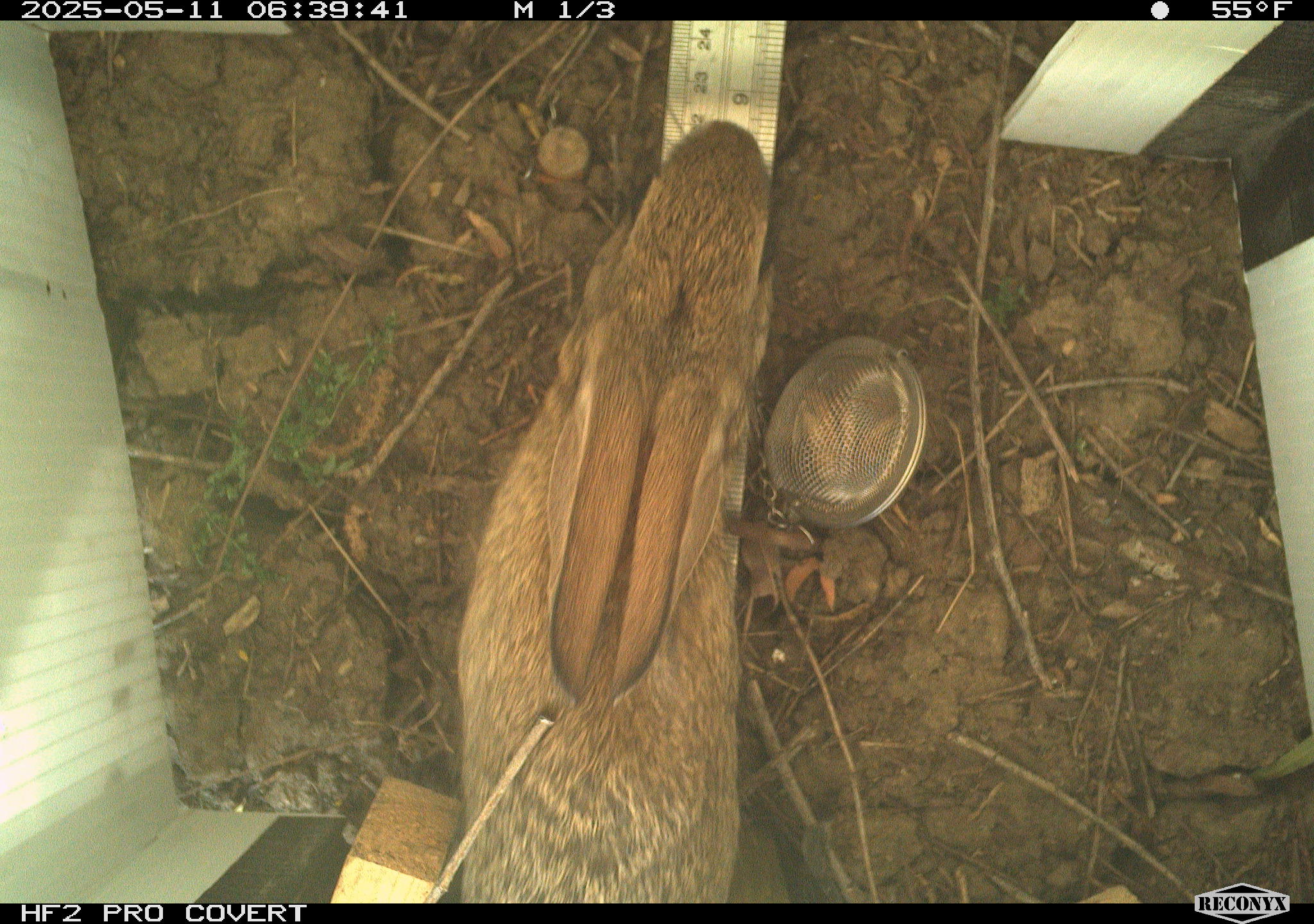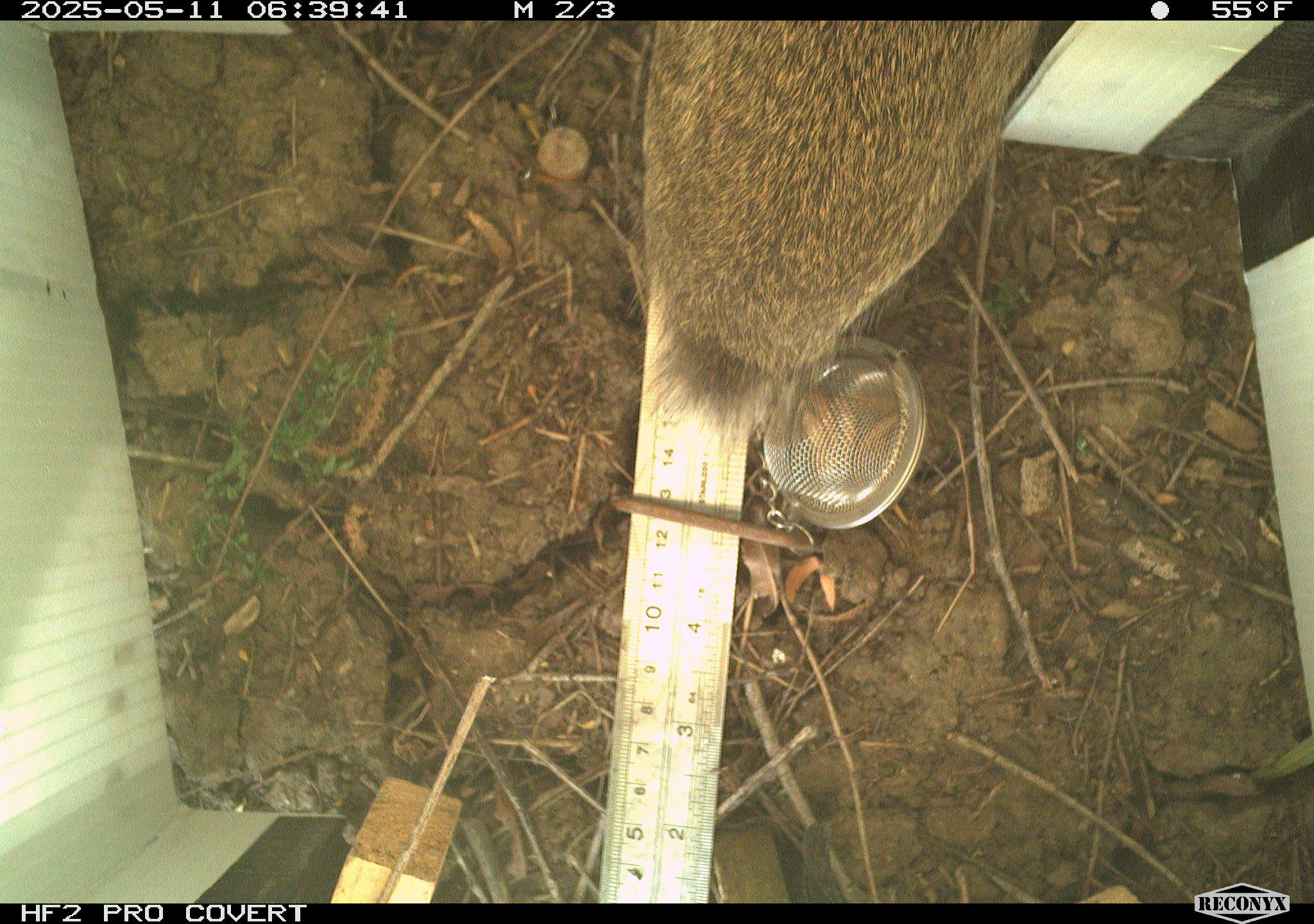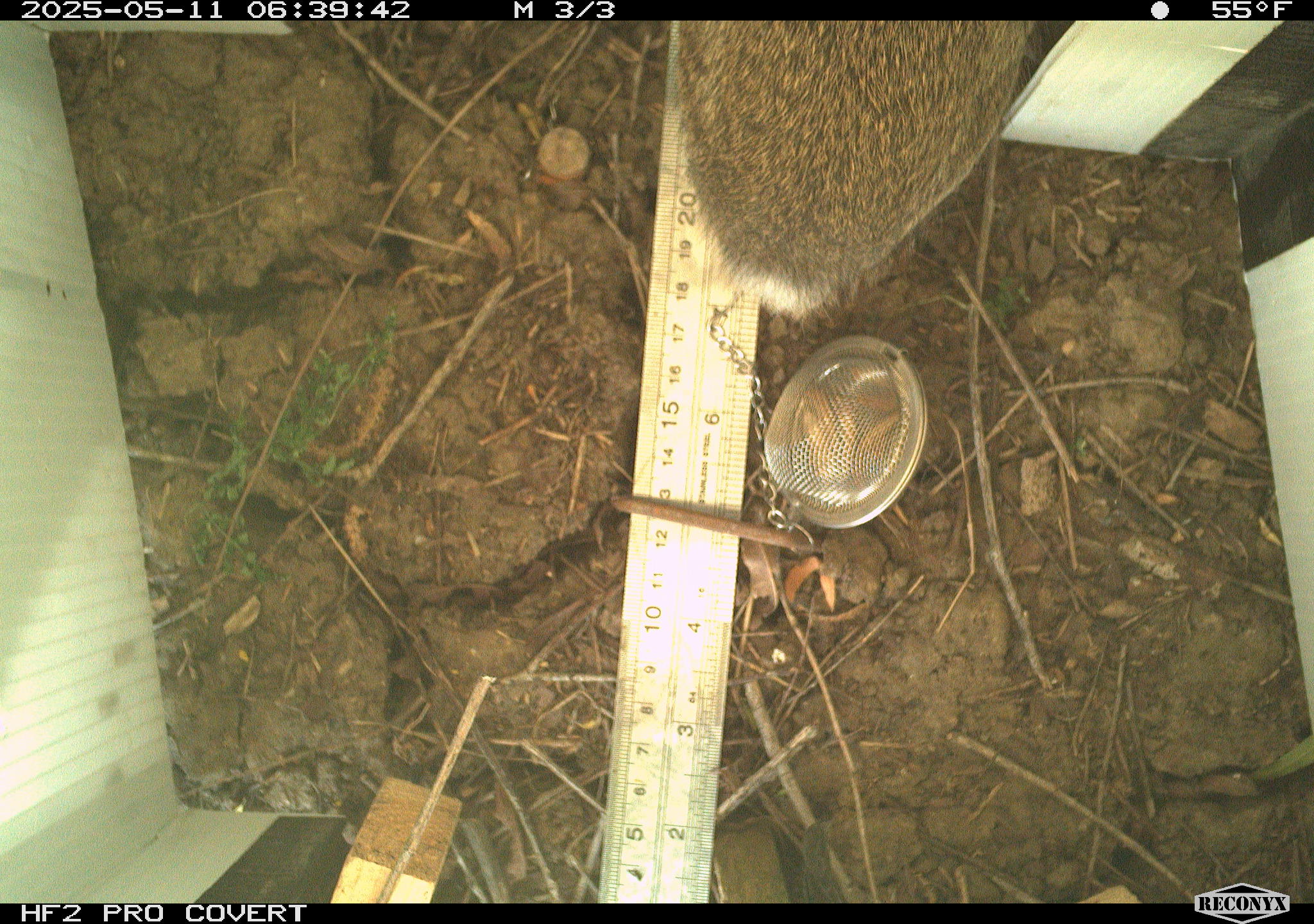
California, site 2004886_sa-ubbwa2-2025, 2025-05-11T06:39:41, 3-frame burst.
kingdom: Animalia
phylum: Chordata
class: Mammalia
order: Lagomorpha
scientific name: Lagomorpha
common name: hares, rabbits, and pikas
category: lagomorpha order